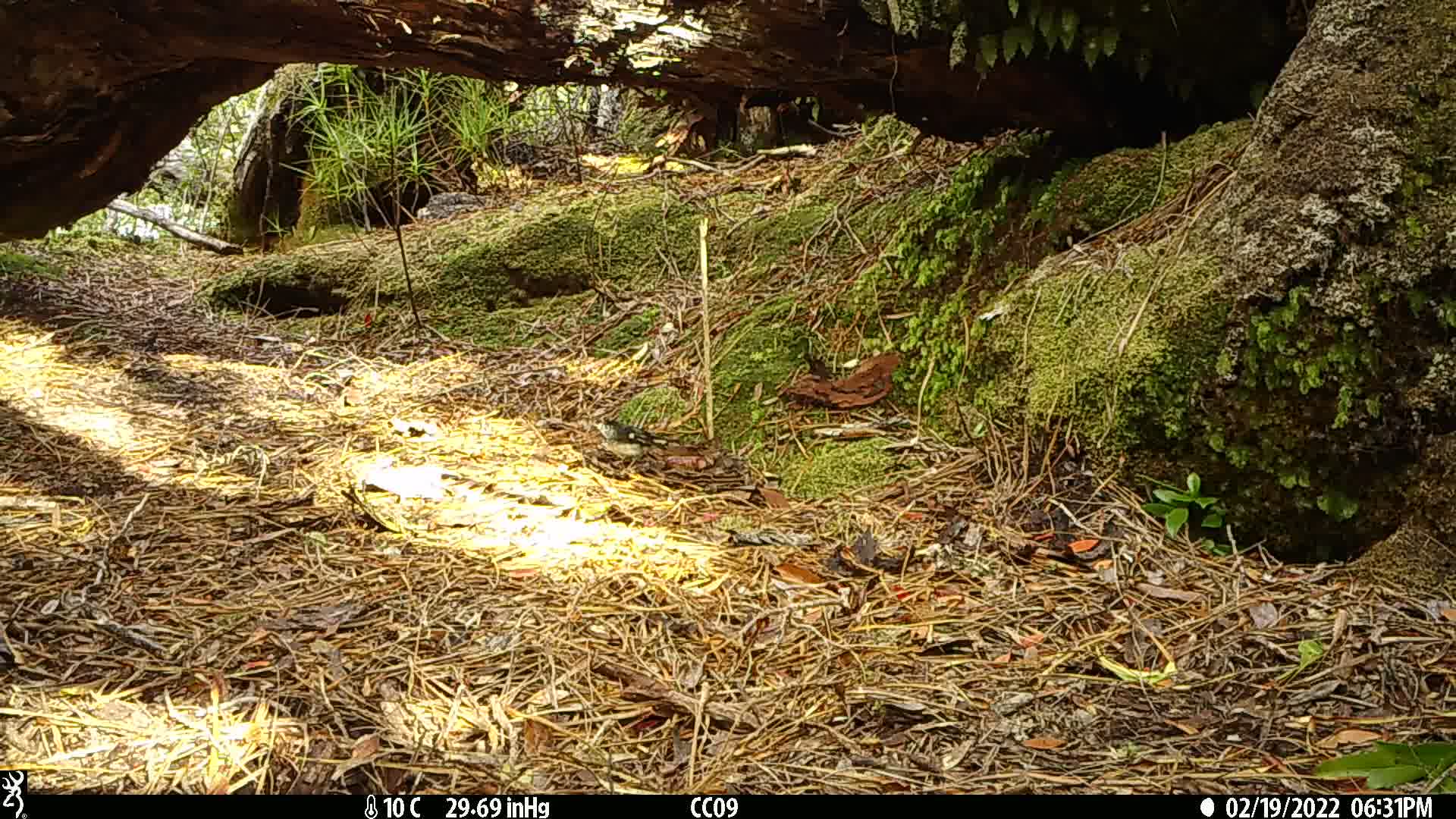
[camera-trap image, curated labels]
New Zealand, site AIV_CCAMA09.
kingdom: Animalia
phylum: Chordata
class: Aves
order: Passeriformes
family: Petroicidae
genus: Petroica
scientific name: Petroica macrocephala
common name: tomtit